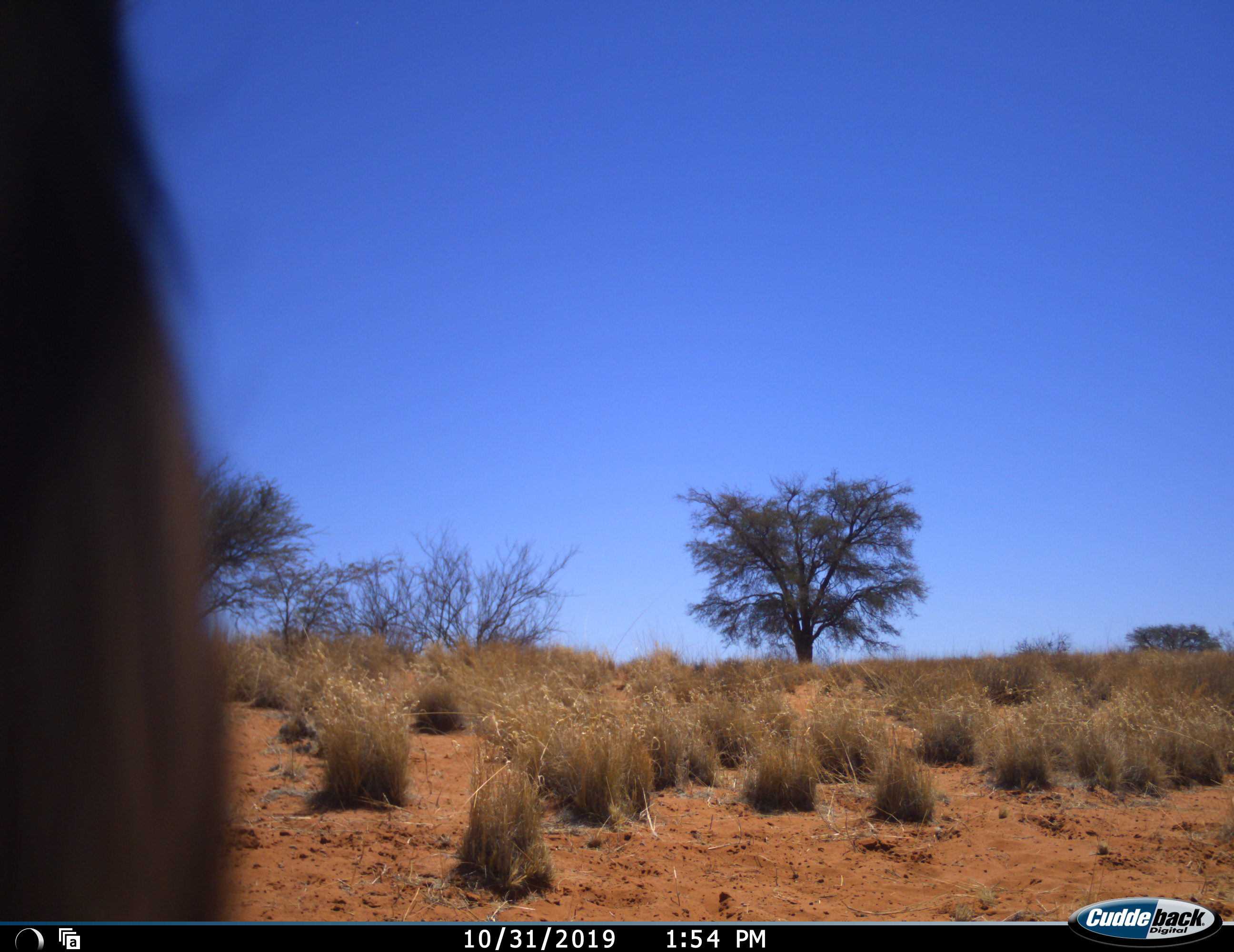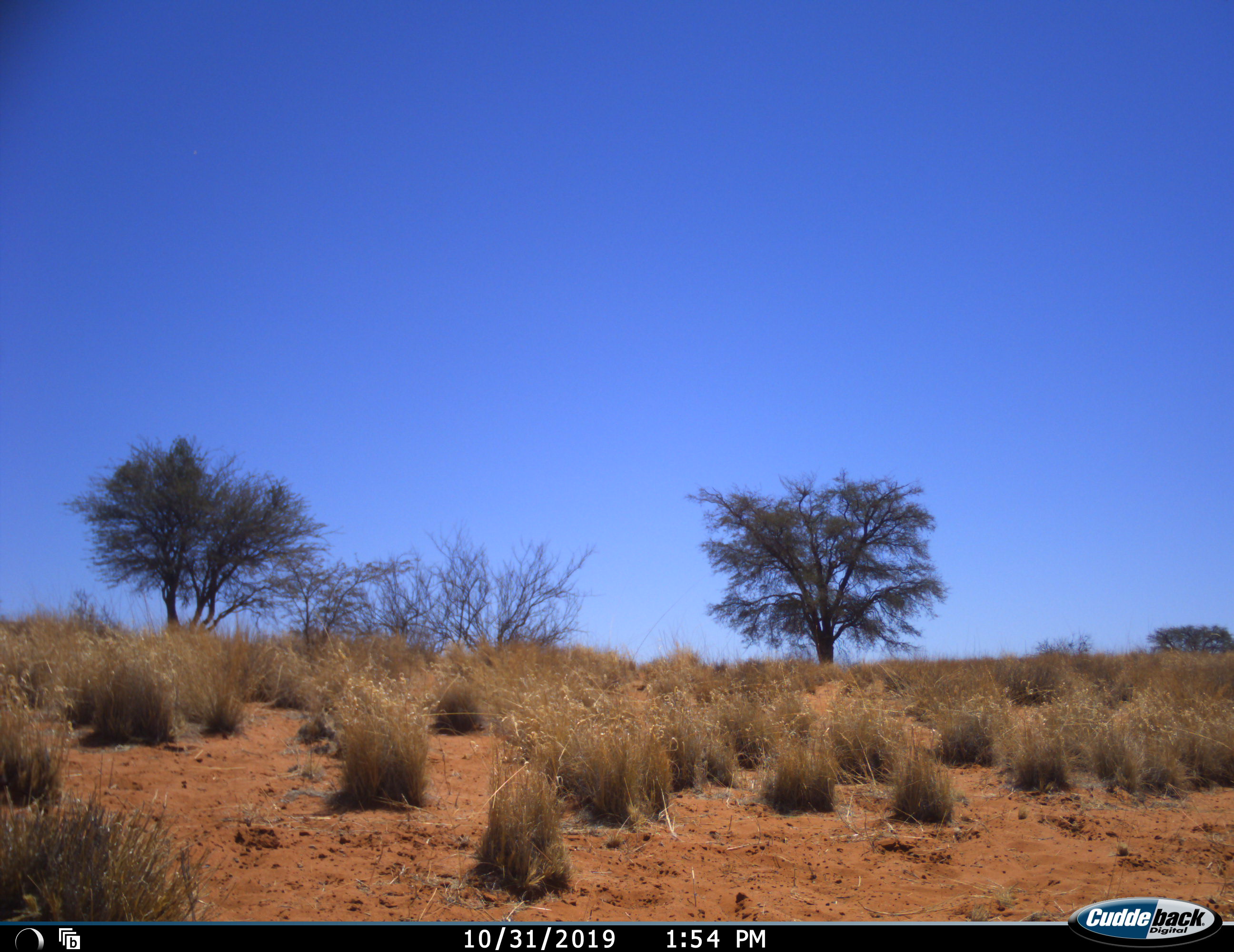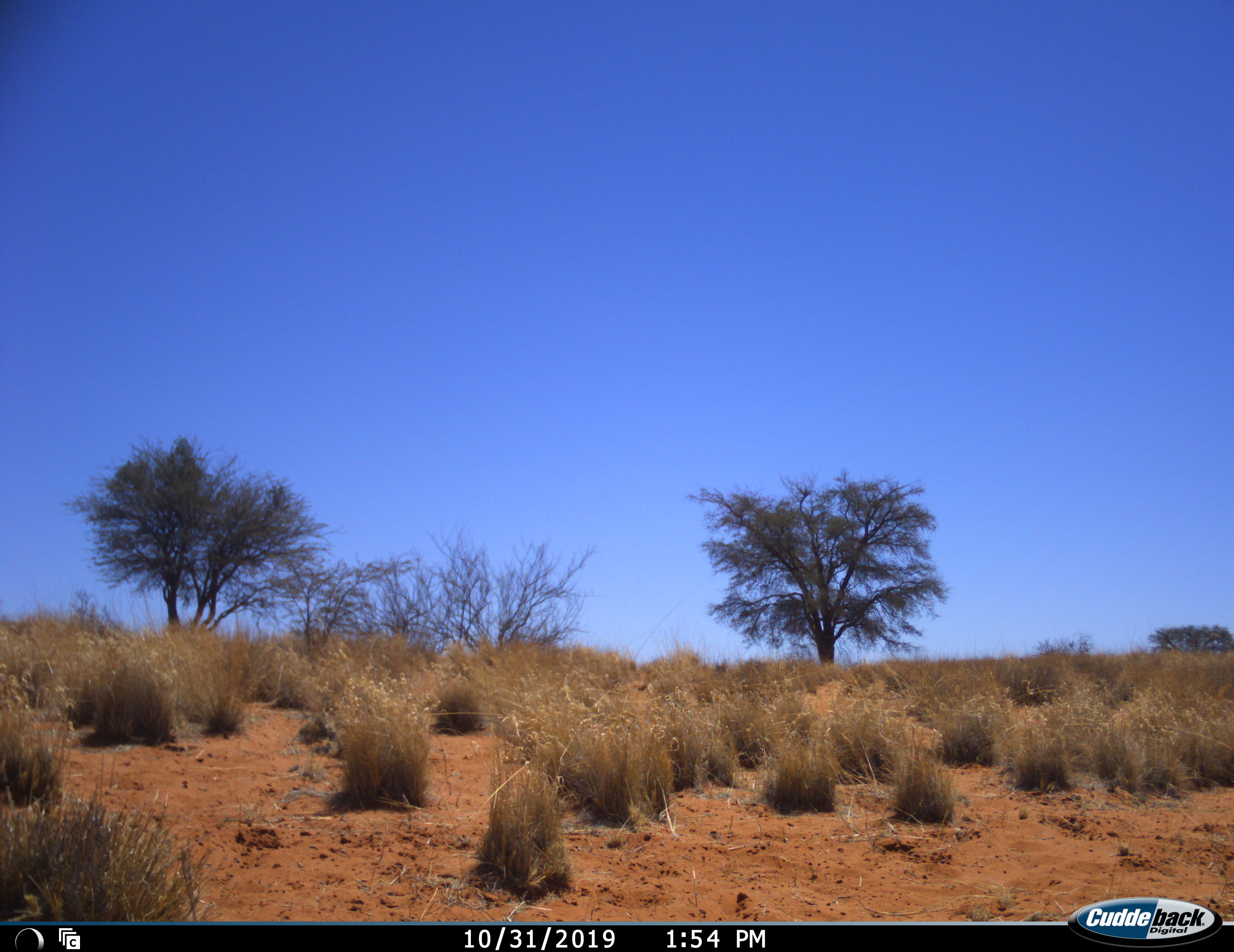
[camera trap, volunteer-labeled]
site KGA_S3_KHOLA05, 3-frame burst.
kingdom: Animalia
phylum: Chordata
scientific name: Vertebrata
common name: domestic animal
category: domesticanimal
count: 1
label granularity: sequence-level